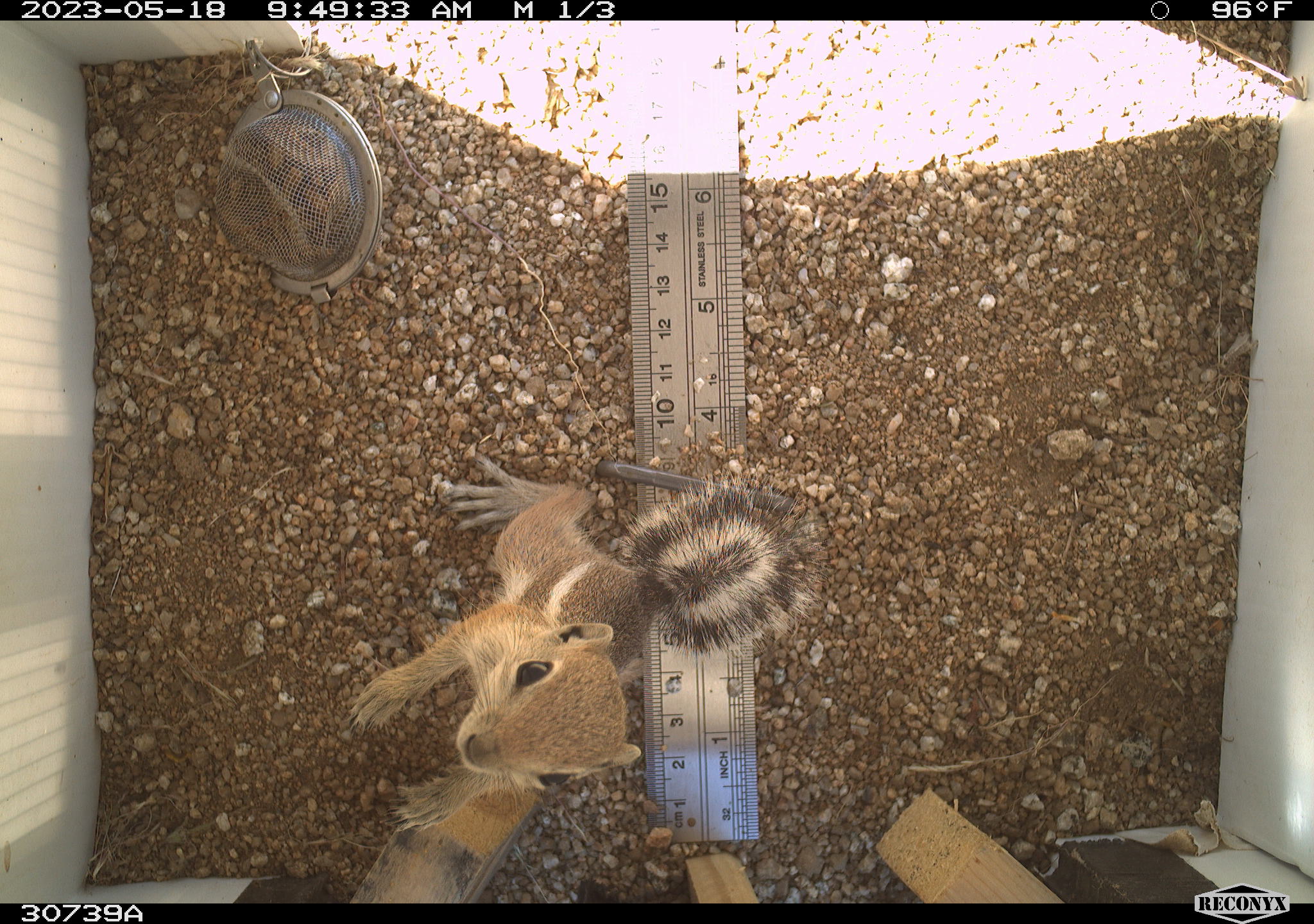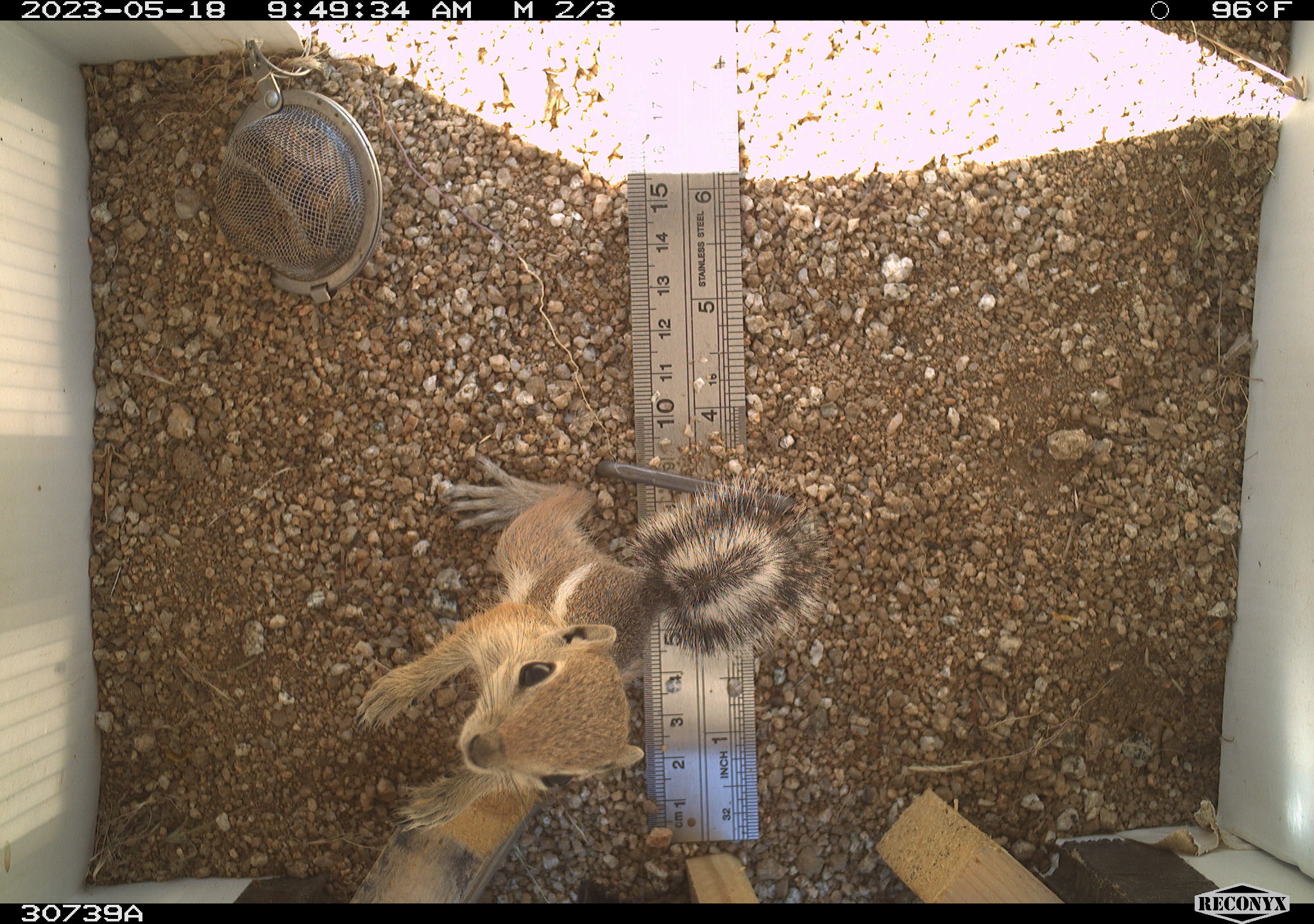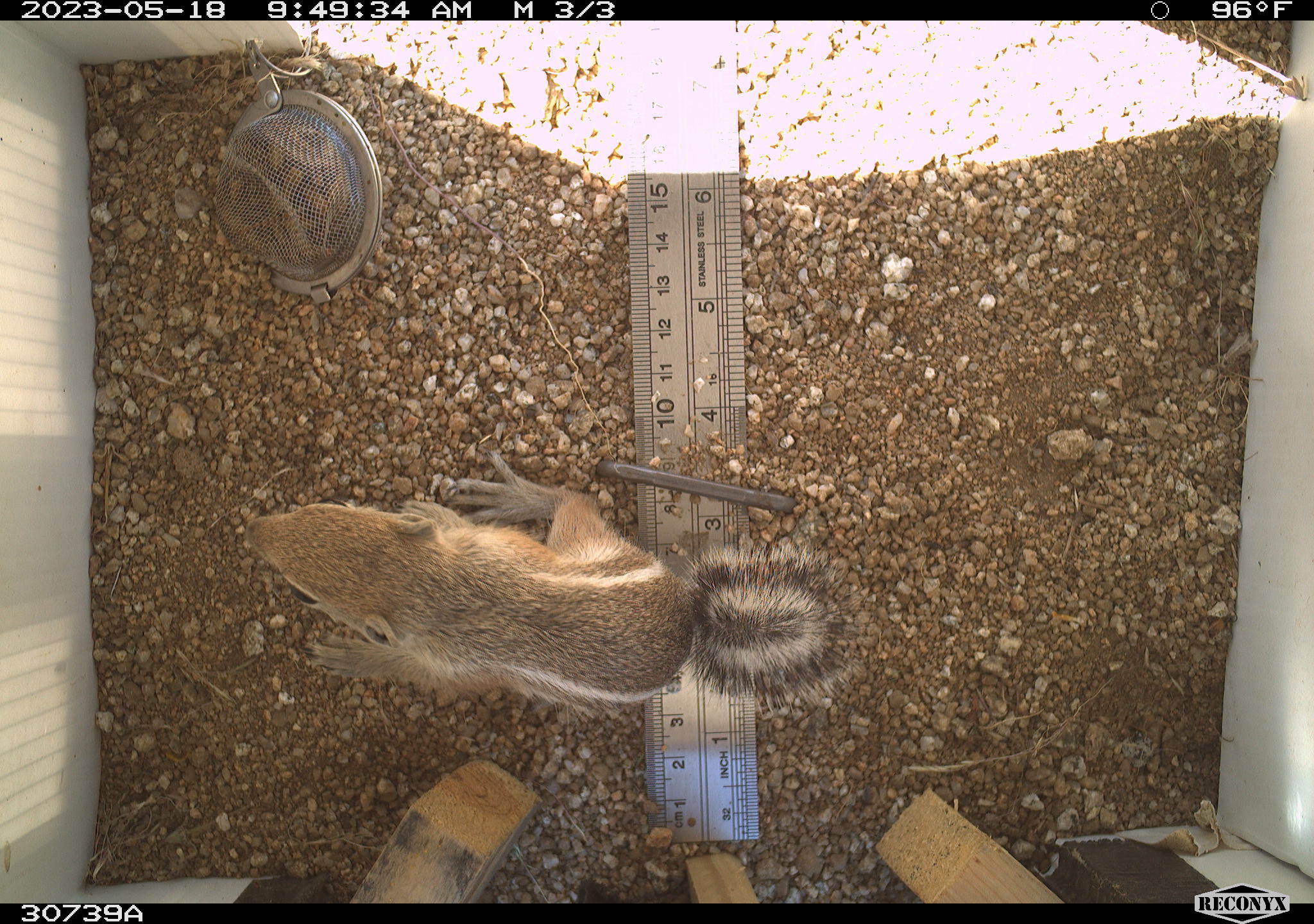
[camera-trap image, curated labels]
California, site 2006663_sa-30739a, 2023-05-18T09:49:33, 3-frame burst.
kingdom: Animalia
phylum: Chordata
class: Mammalia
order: Rodentia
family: Sciuridae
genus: Ammospermophilus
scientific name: Ammospermophilus leucurus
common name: white-tailed antelope squirrel